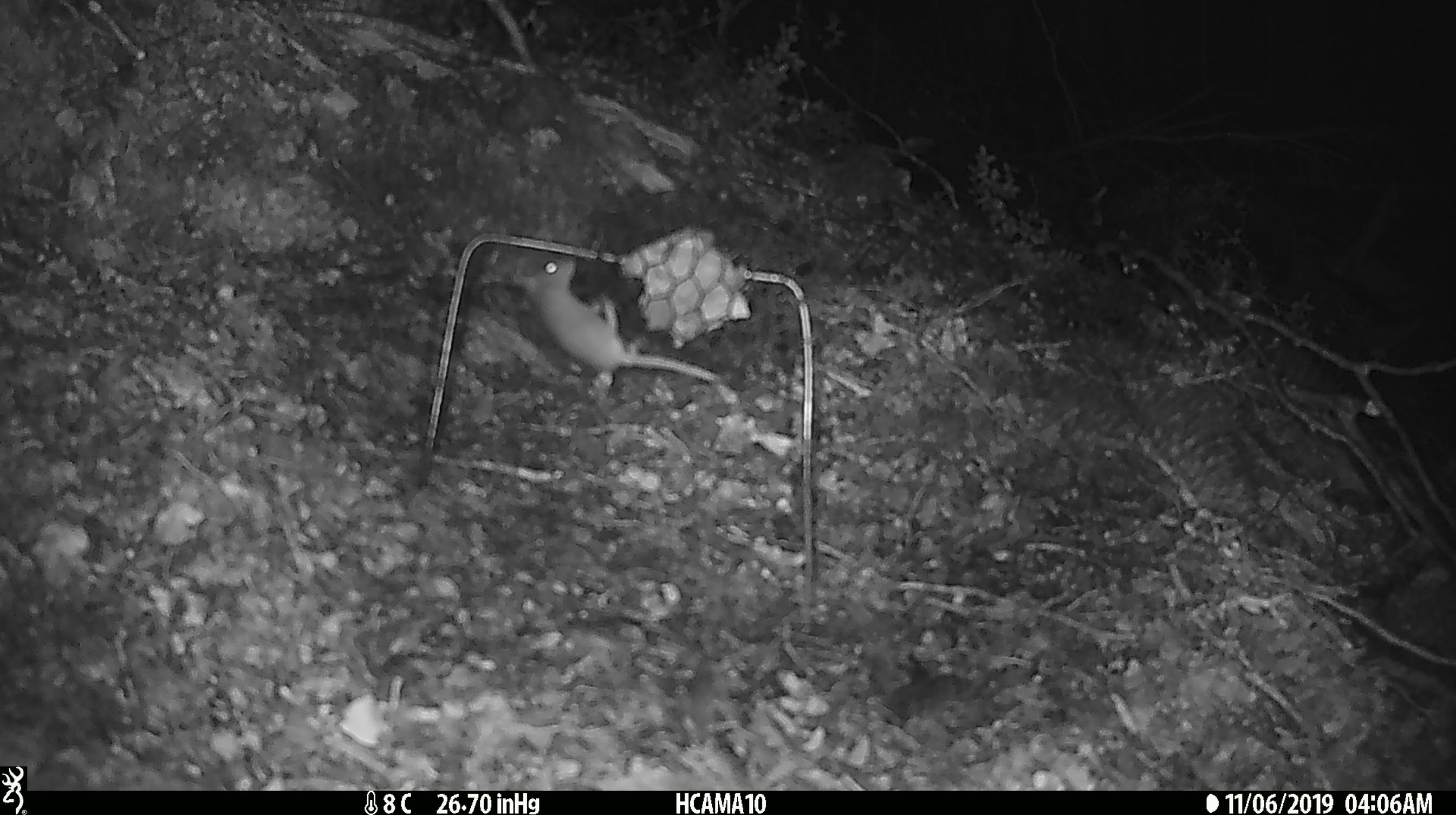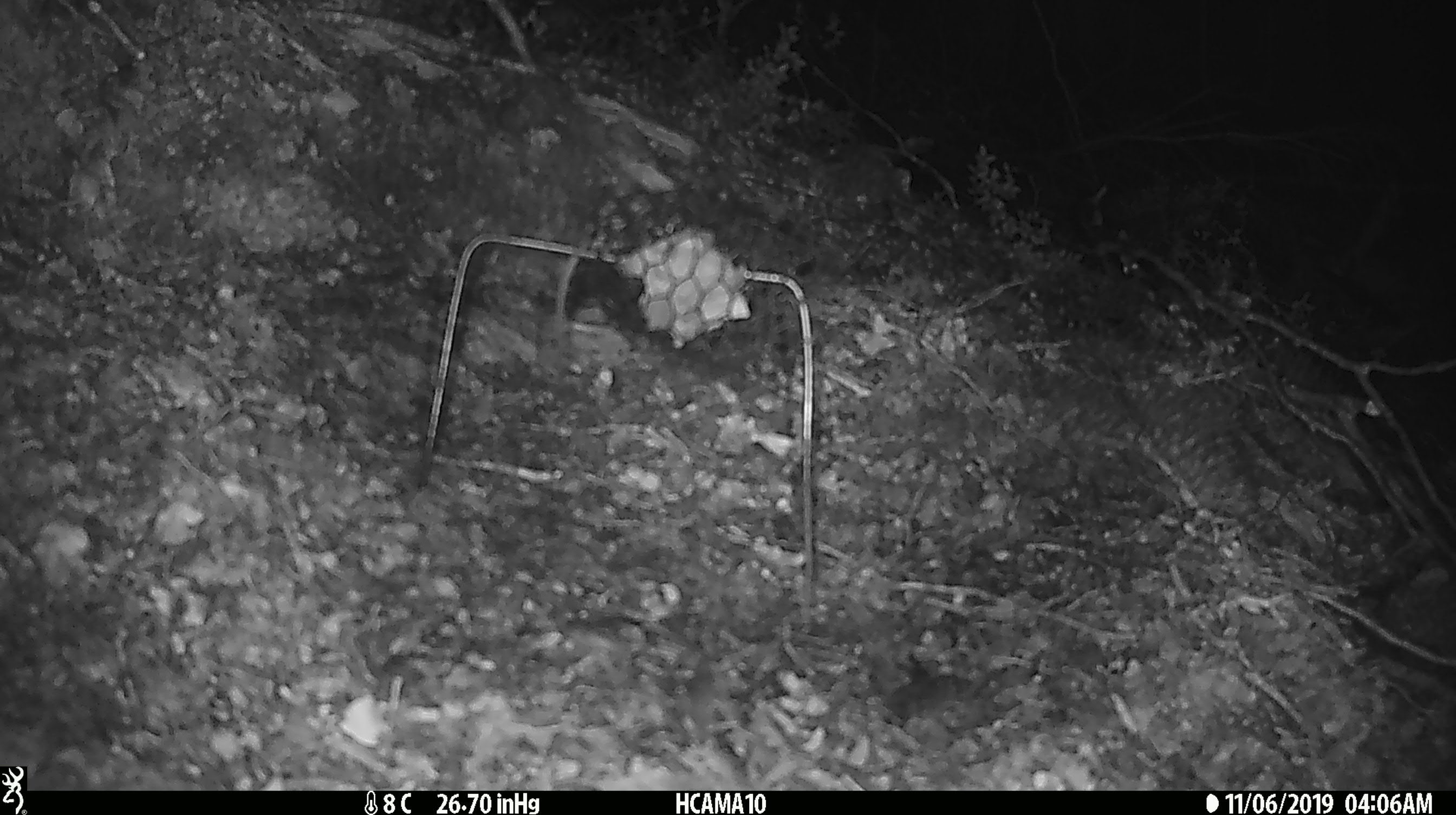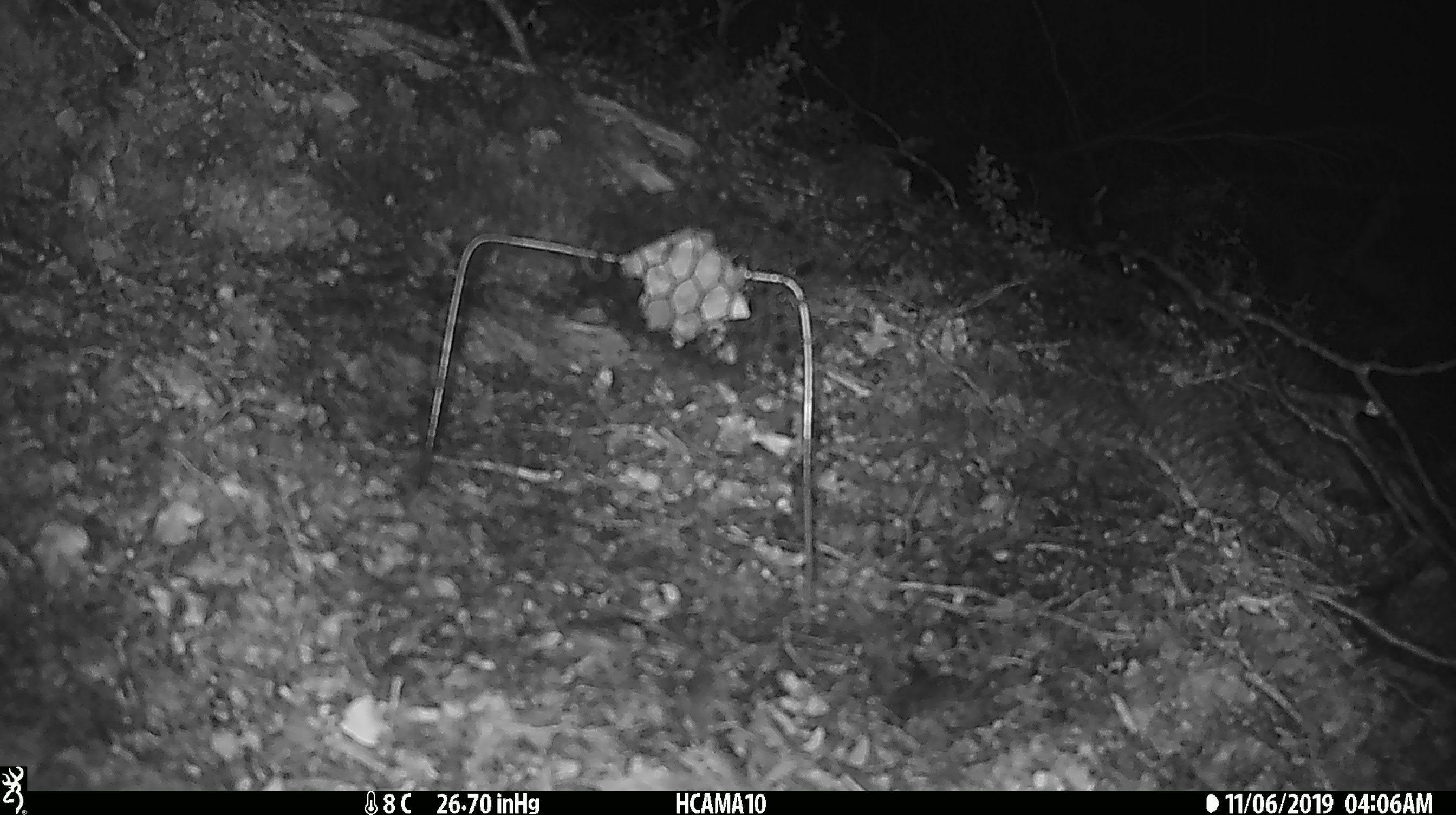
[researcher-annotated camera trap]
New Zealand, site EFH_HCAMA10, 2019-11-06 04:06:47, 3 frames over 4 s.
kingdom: Animalia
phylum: Chordata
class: Mammalia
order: Rodentia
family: Muridae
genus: Mus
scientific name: Mus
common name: mouse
Mouse (Mus).